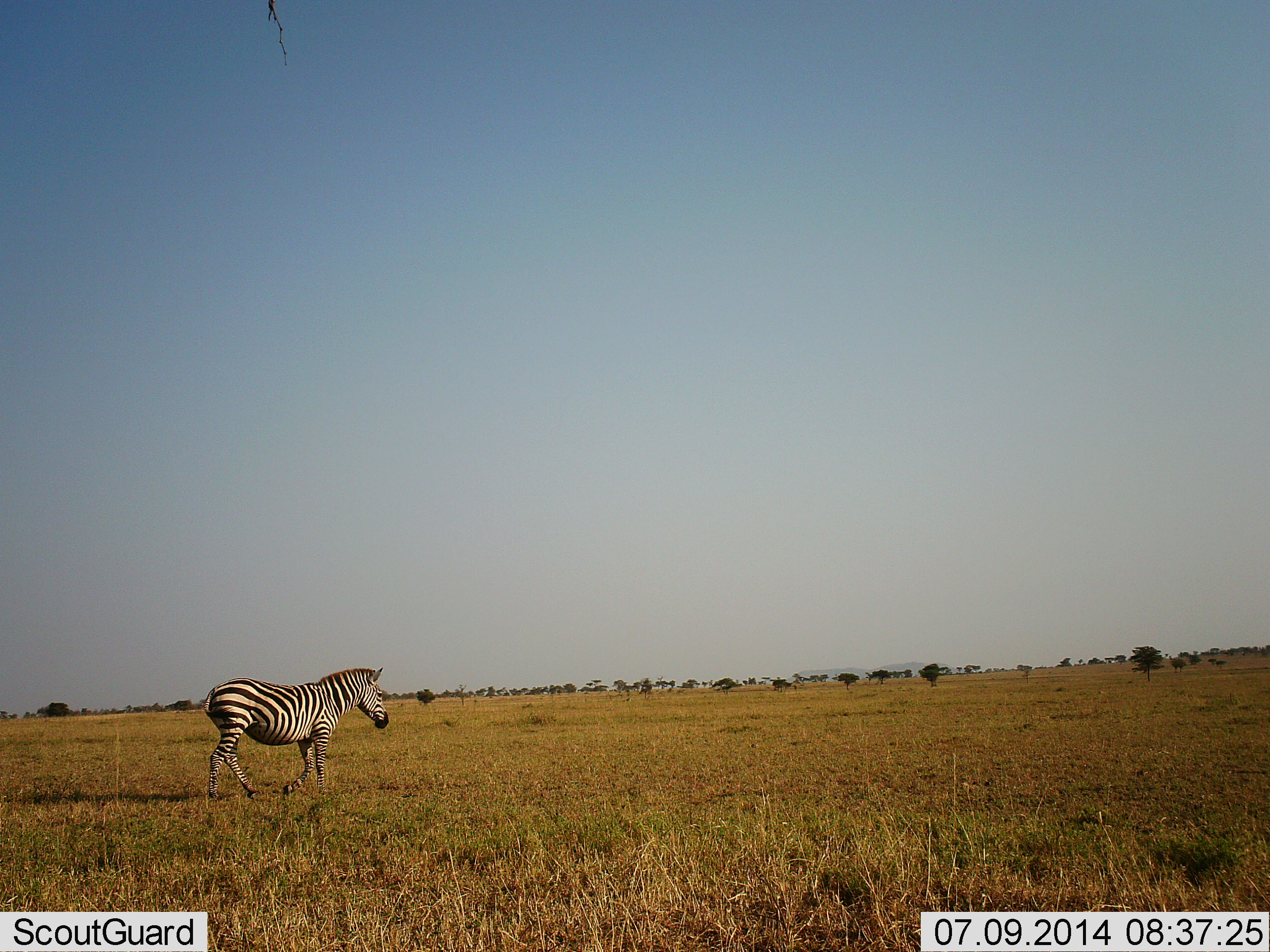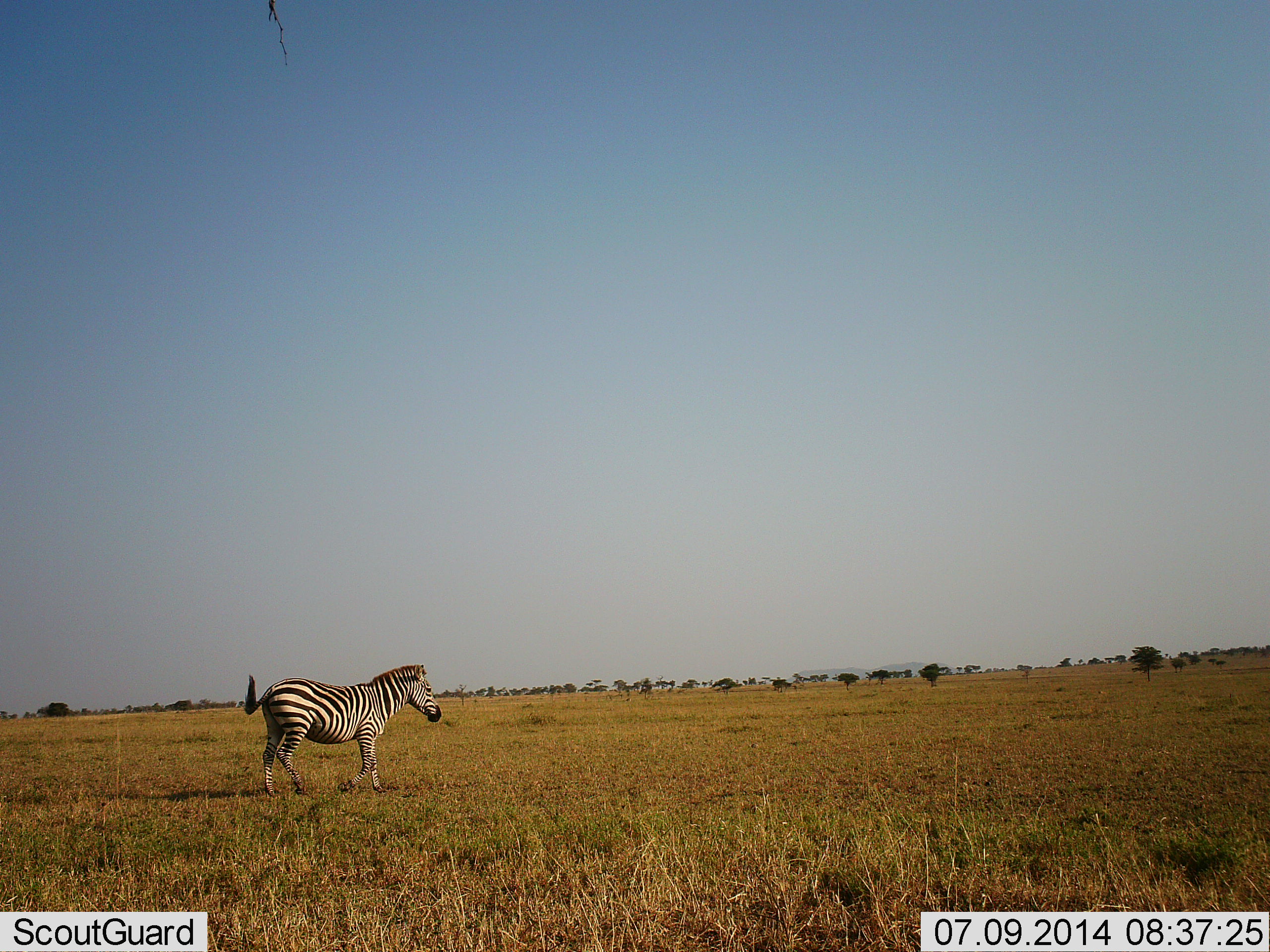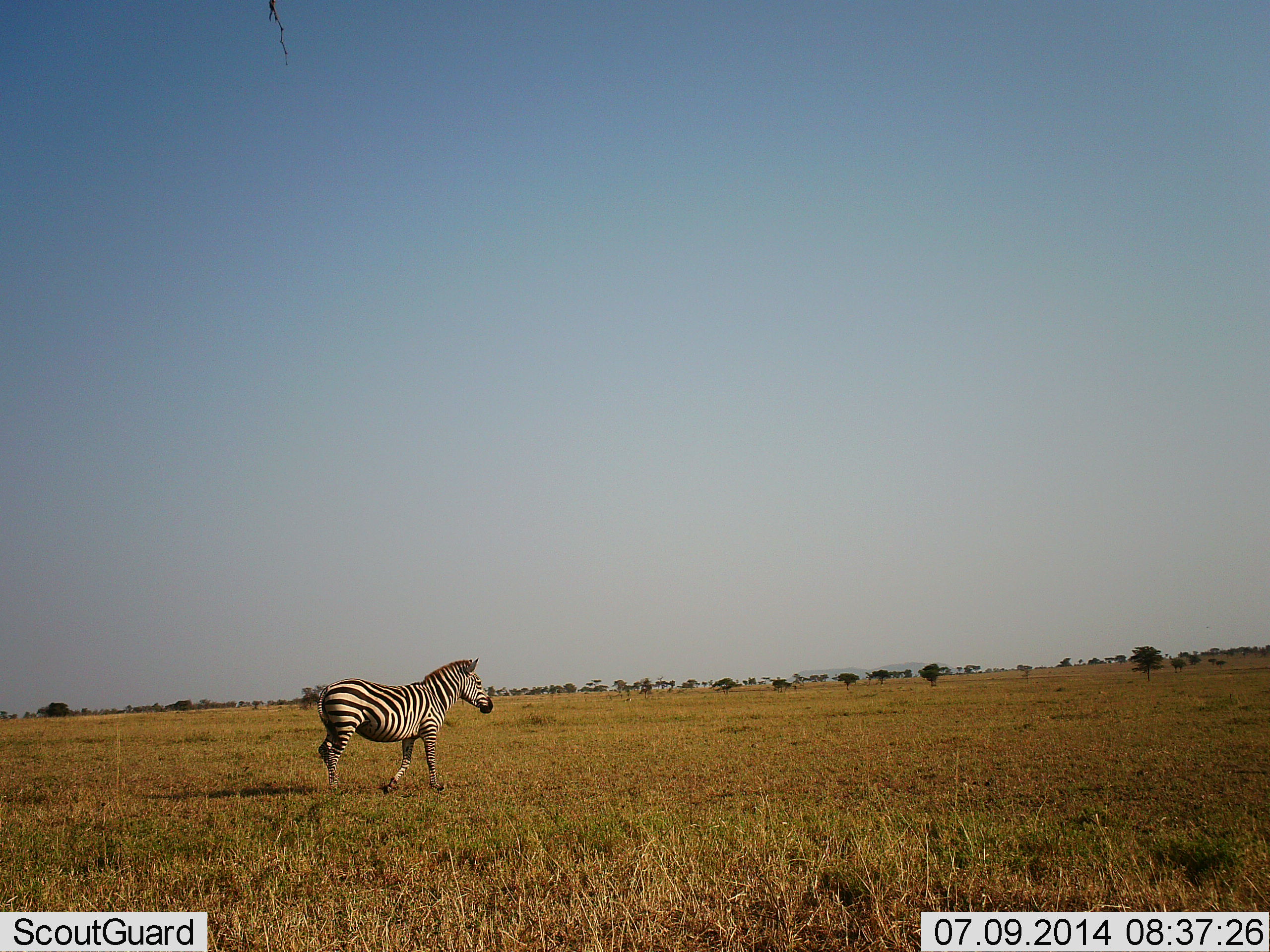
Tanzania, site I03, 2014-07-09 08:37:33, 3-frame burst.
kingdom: Animalia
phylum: Chordata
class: Mammalia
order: Perissodactyla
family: Equidae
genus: Equus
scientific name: Equus quagga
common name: plains zebra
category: zebra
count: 1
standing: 20%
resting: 0%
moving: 80%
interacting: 0%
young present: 0%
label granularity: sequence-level